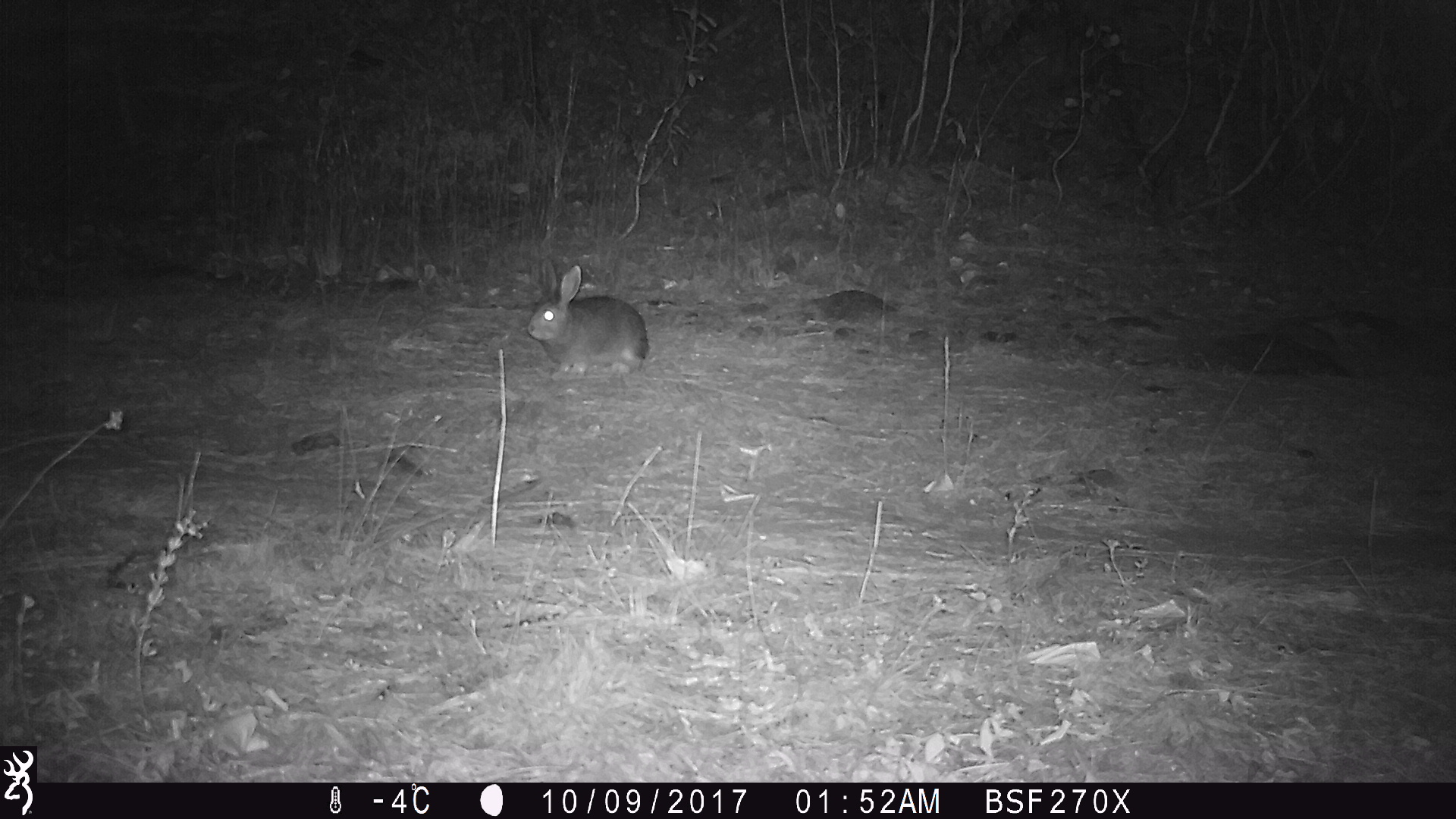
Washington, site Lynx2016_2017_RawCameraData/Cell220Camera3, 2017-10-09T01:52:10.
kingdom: Animalia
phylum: Chordata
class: Mammalia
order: Lagomorpha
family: Leporidae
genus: Lepus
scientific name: Lepus americanus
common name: snowshoe hare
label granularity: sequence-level